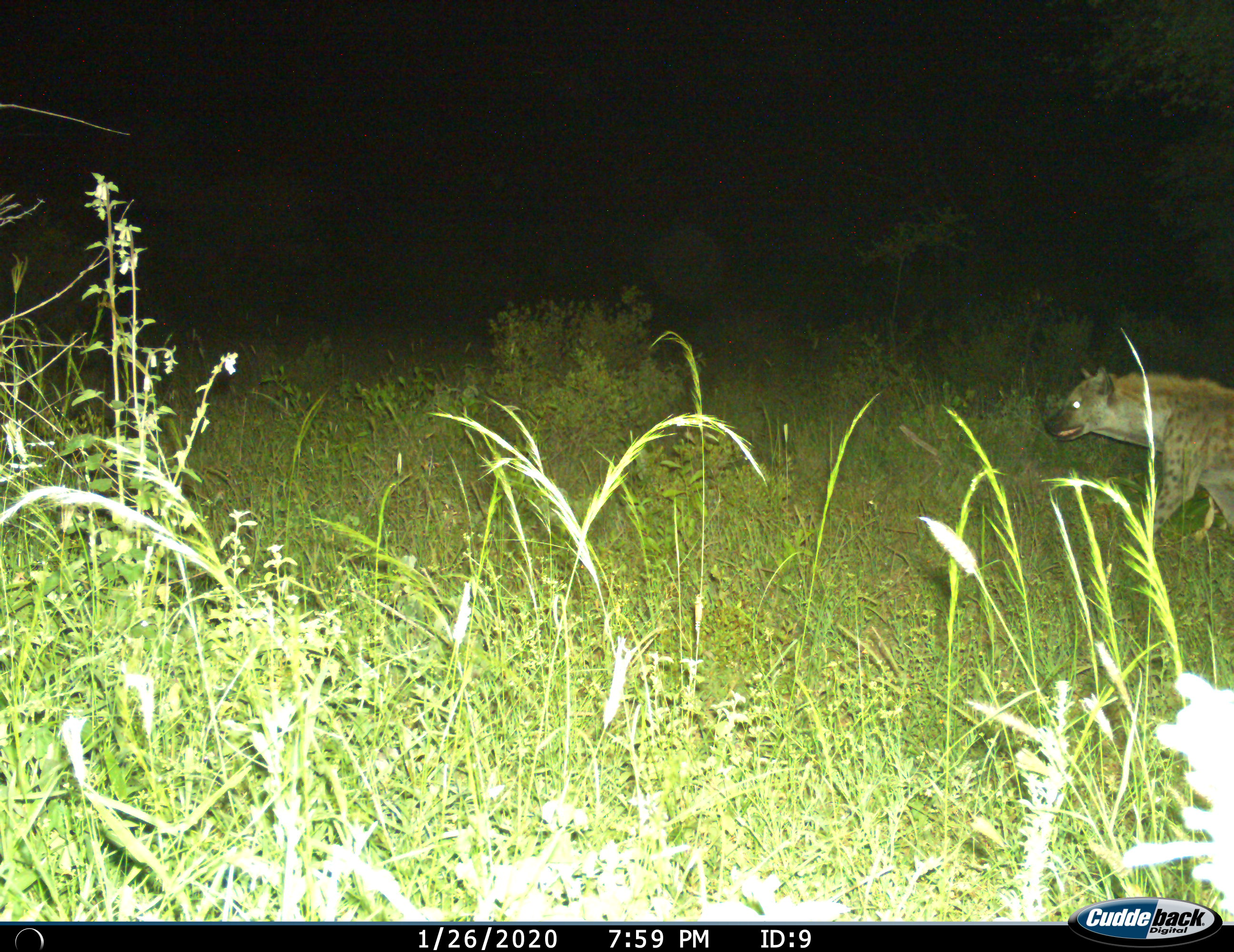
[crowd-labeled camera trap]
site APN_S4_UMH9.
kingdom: Animalia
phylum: Chordata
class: Mammalia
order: Carnivora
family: Hyaenidae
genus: Crocuta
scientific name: Crocuta crocuta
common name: spotted hyena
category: hyenaspotted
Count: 1.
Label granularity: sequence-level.